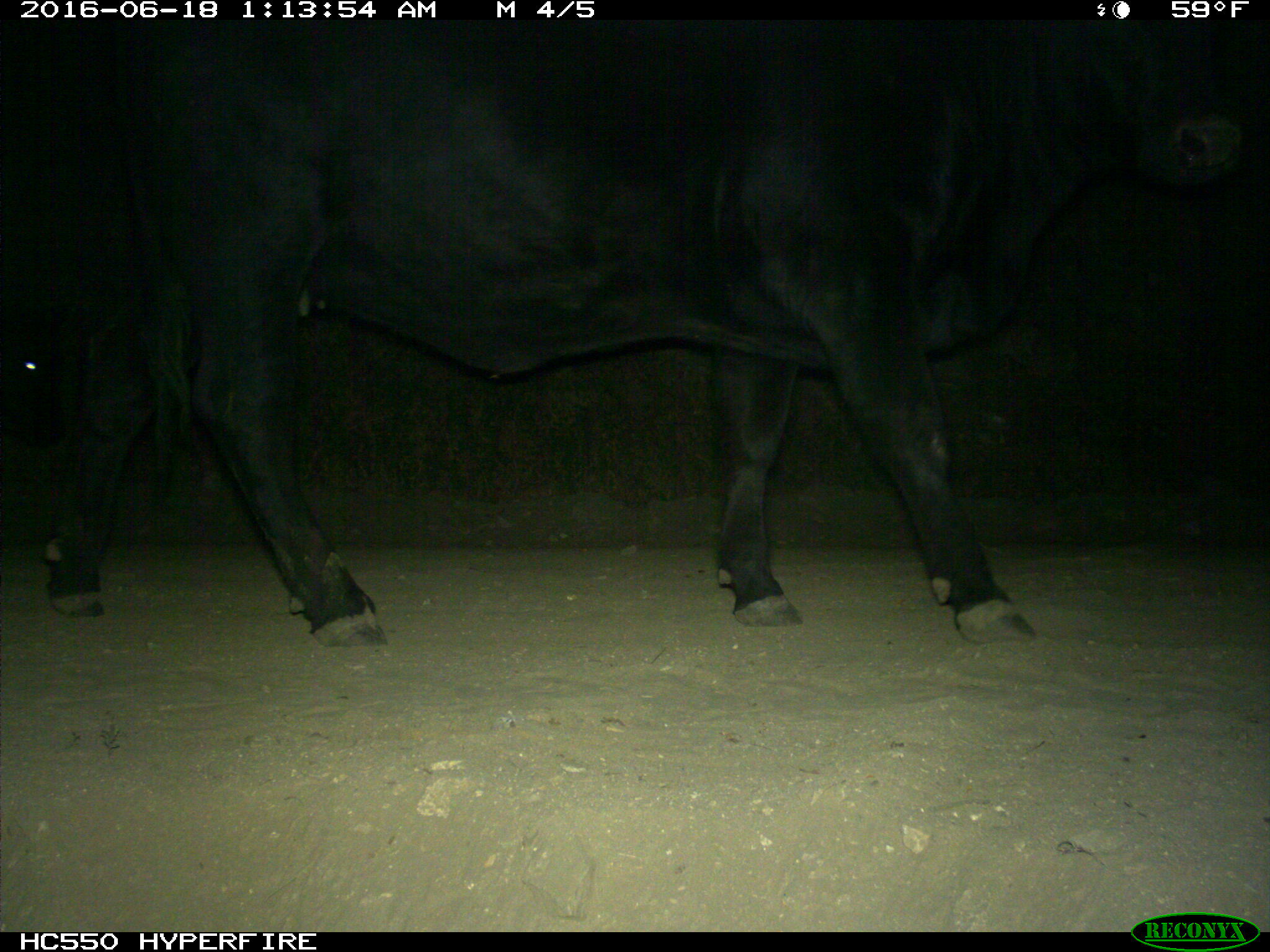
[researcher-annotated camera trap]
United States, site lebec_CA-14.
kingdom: Animalia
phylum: Chordata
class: Mammalia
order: Artiodactyla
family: Bovidae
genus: Bos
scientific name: Bos taurus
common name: domestic cow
Bos taurus (domestic cow).